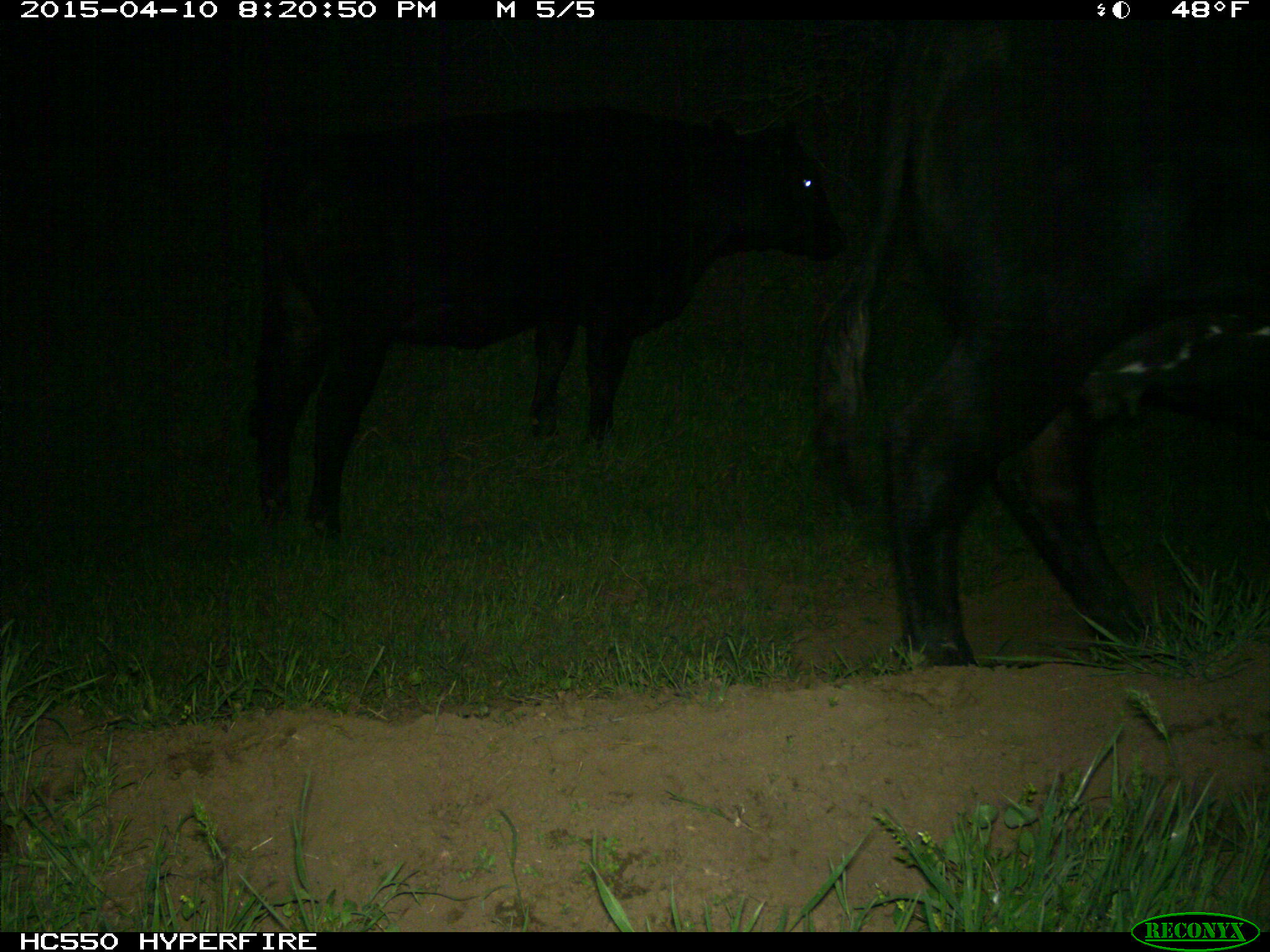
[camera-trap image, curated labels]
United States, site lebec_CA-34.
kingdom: Animalia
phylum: Chordata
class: Mammalia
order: Artiodactyla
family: Bovidae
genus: Bos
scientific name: Bos taurus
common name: domestic cow